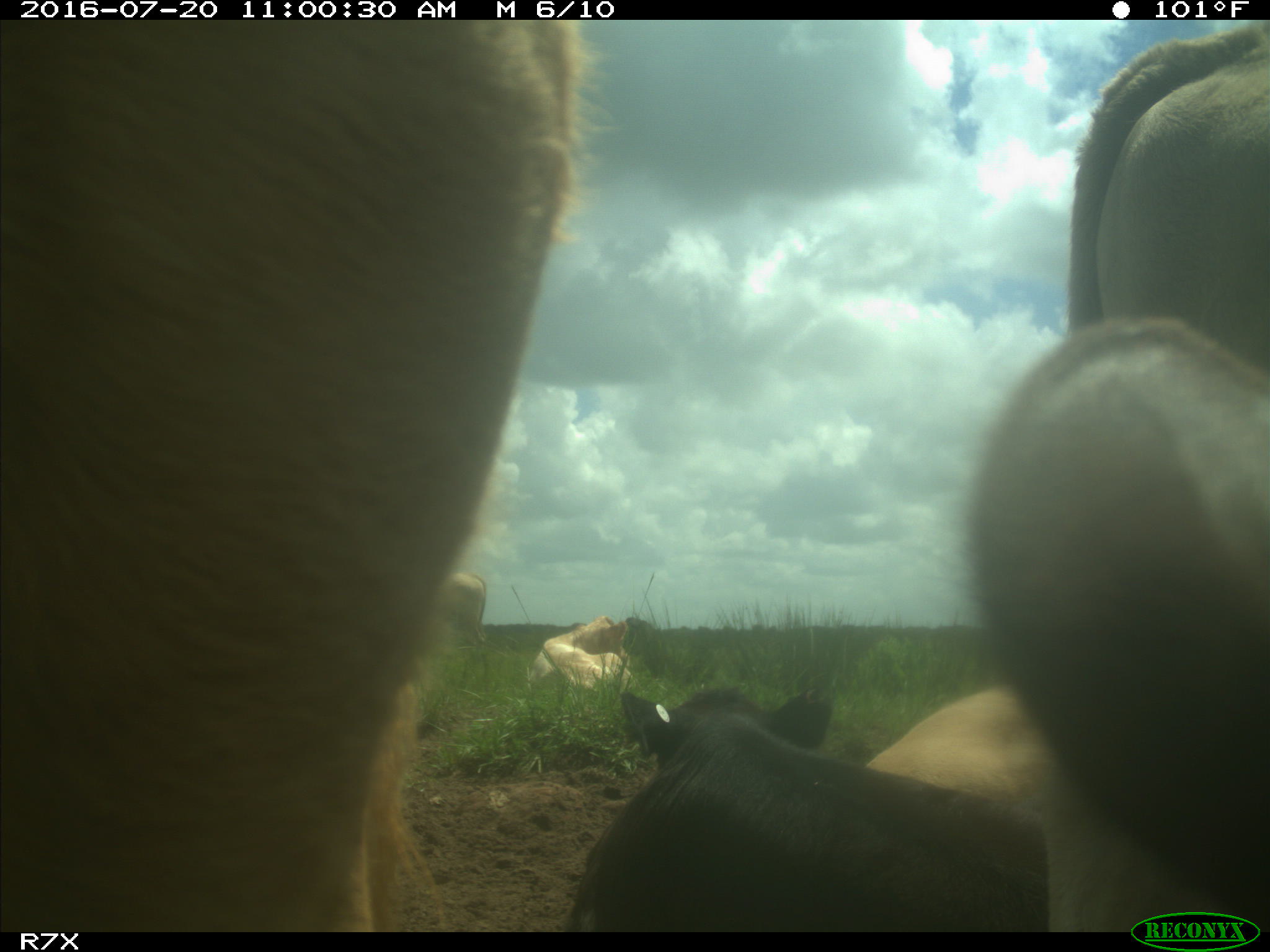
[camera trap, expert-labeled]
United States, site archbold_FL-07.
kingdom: Animalia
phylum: Chordata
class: Mammalia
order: Artiodactyla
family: Bovidae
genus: Bos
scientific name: Bos taurus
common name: domestic cow